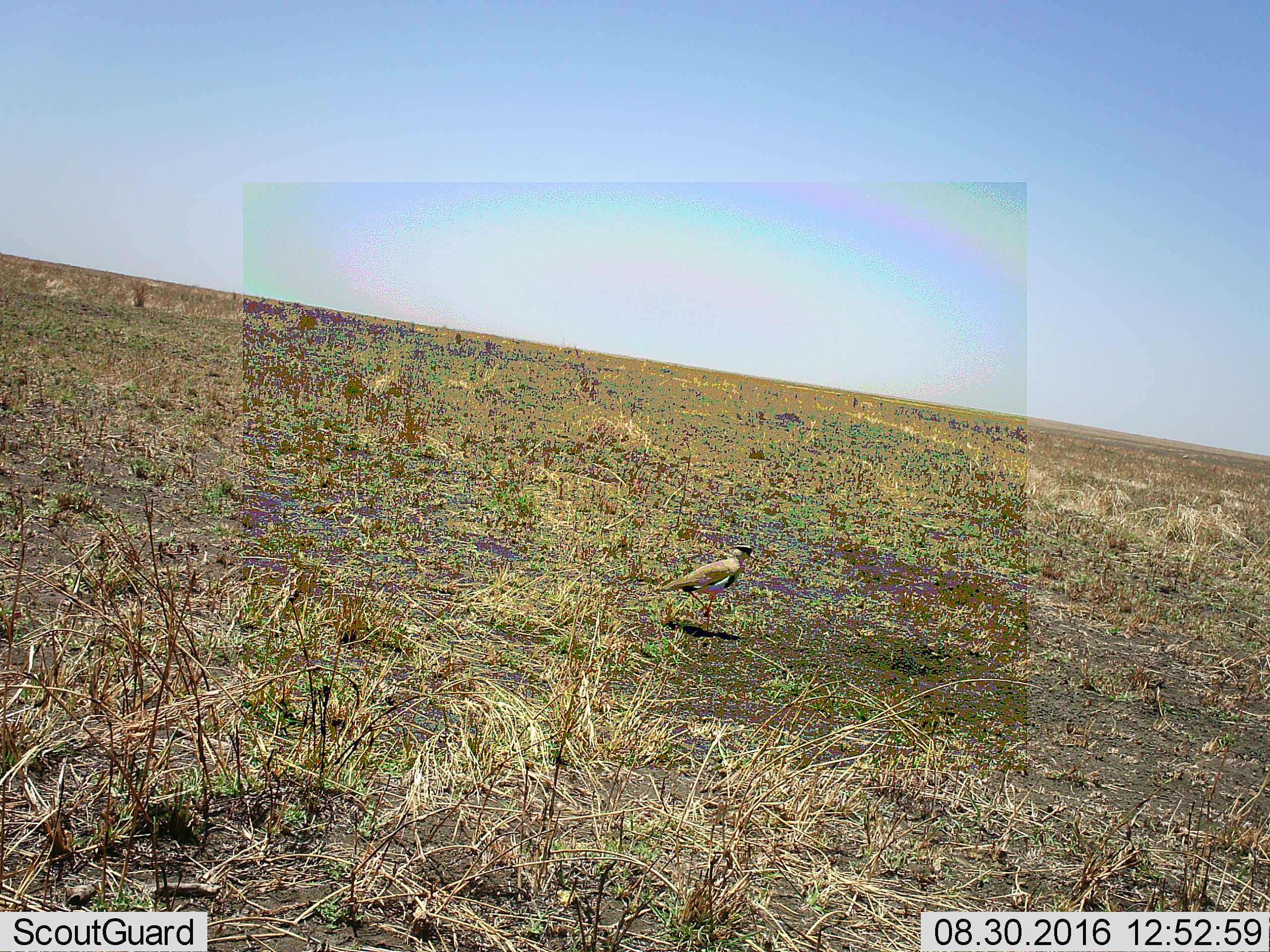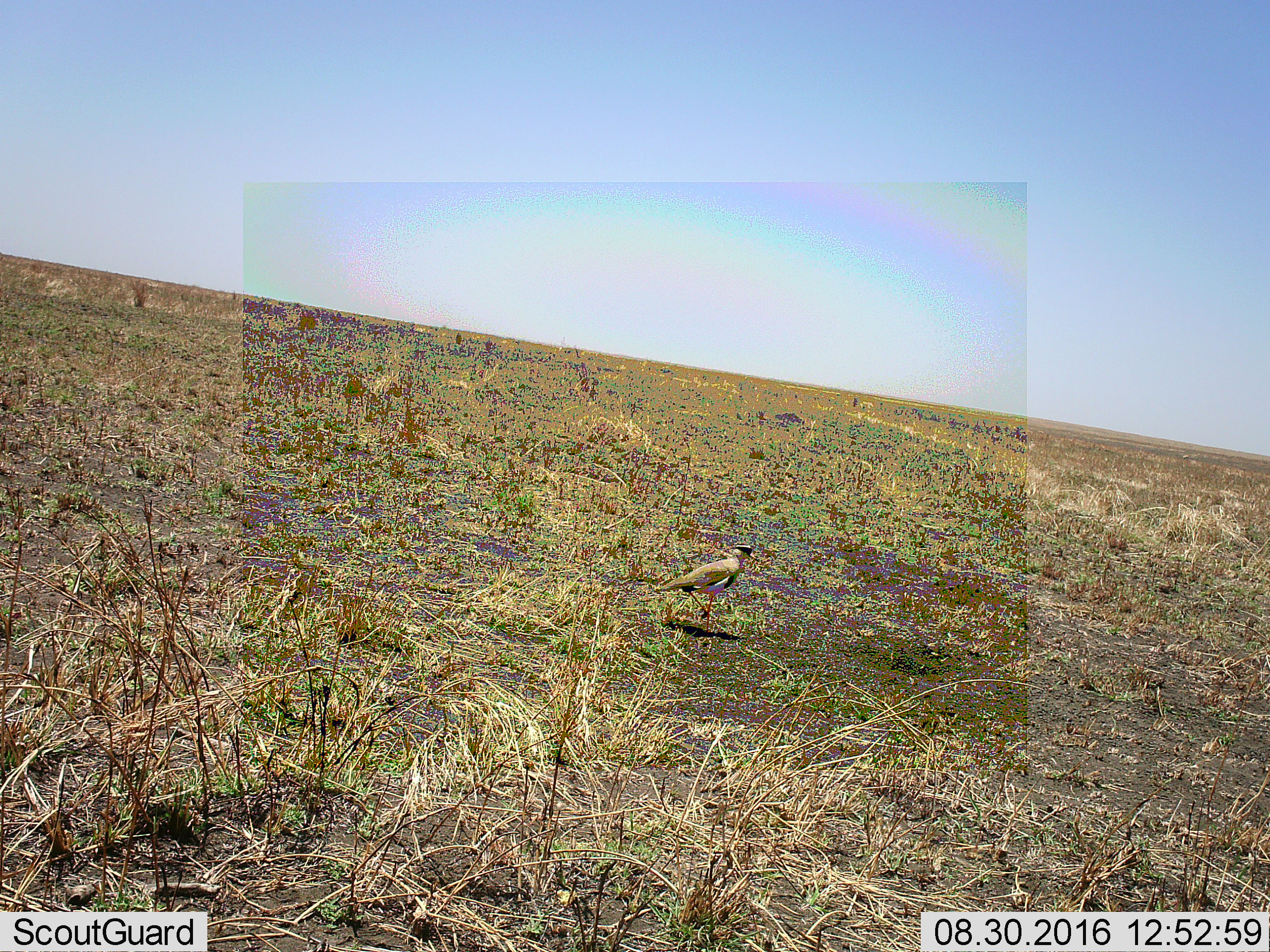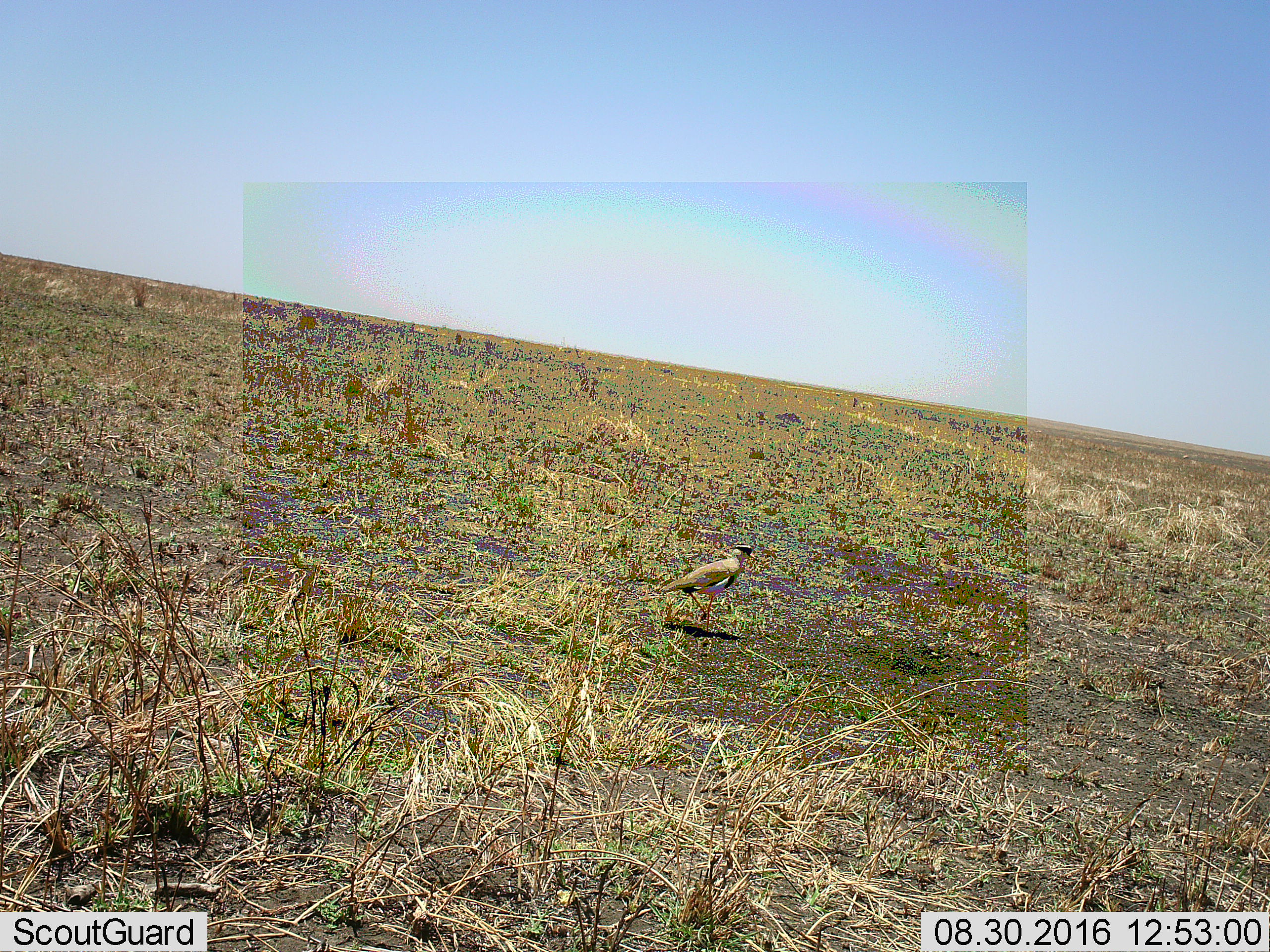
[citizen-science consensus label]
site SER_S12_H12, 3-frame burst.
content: unidentified animal